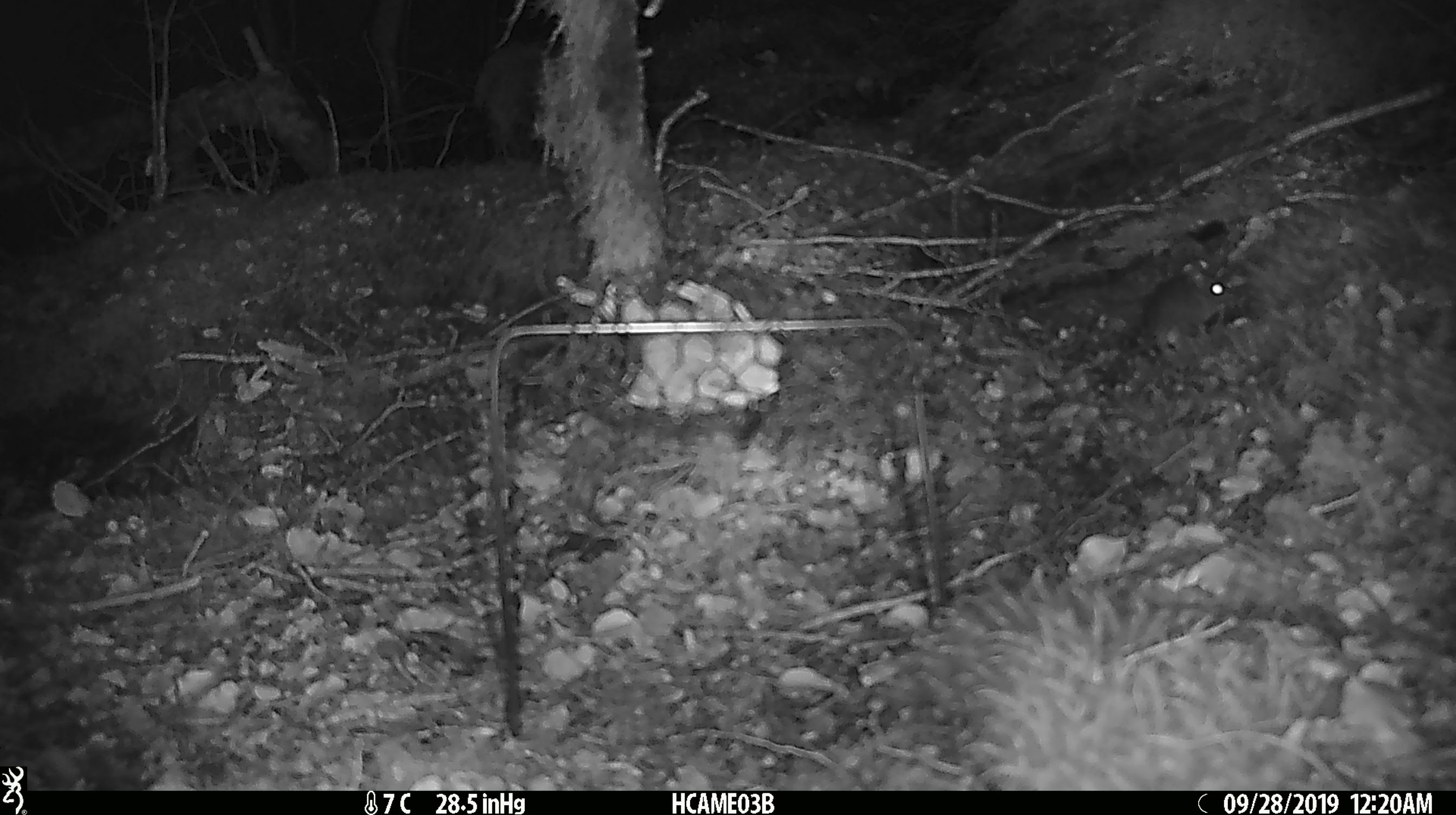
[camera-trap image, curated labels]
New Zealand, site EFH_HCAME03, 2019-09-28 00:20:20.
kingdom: Animalia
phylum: Chordata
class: Mammalia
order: Rodentia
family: Muridae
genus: Mus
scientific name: Mus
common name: mouse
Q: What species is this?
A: Mouse (Mus).